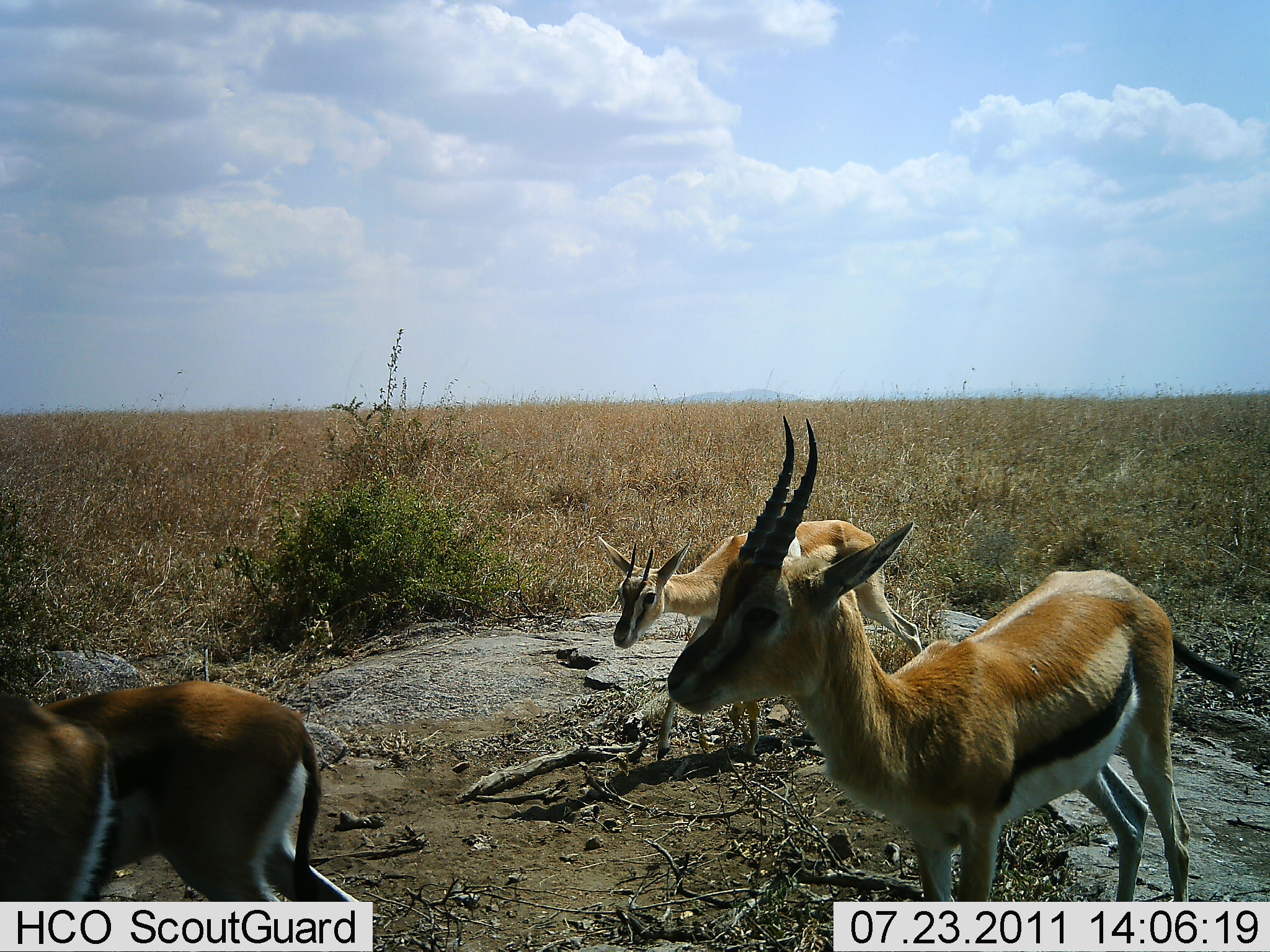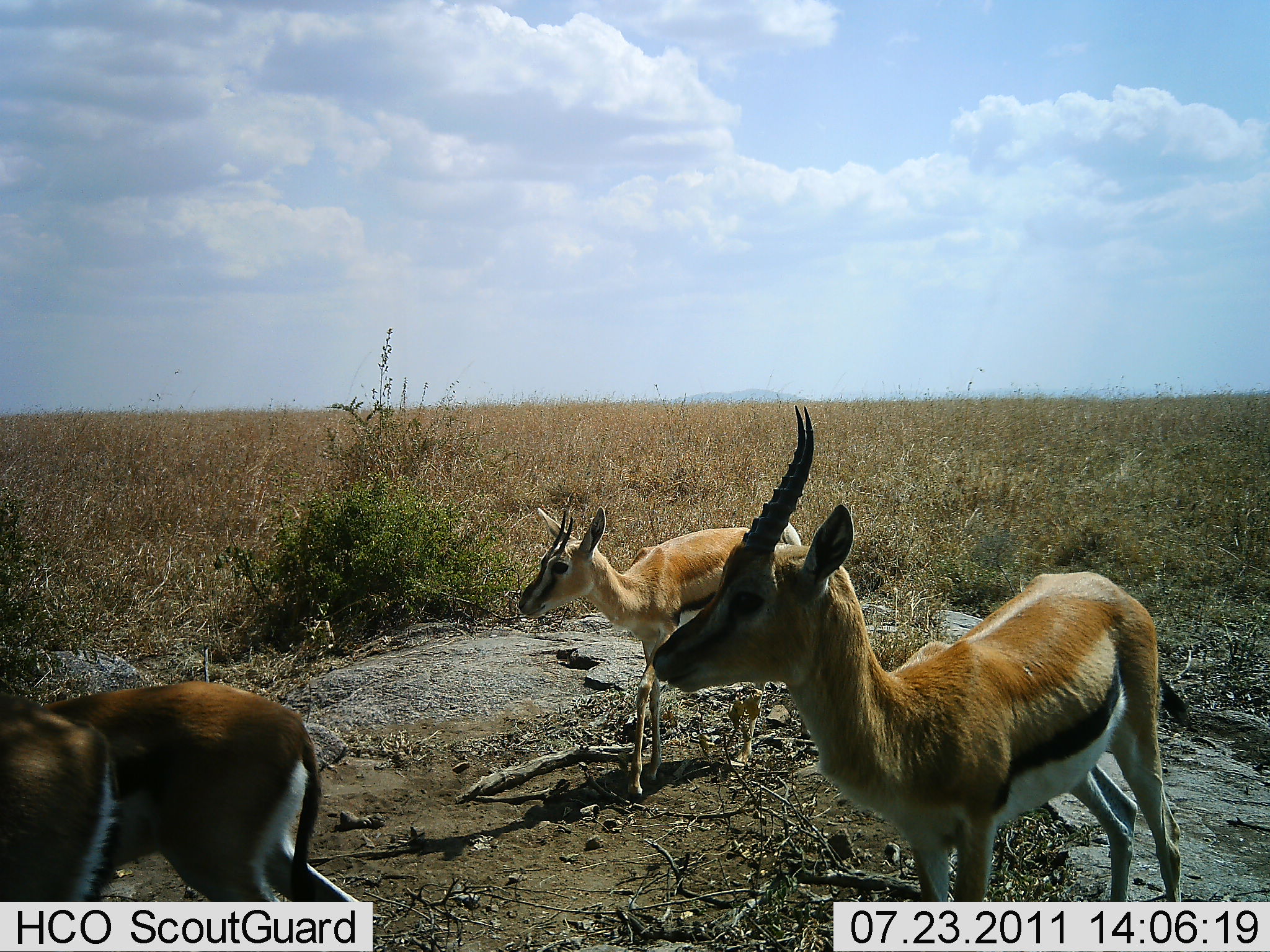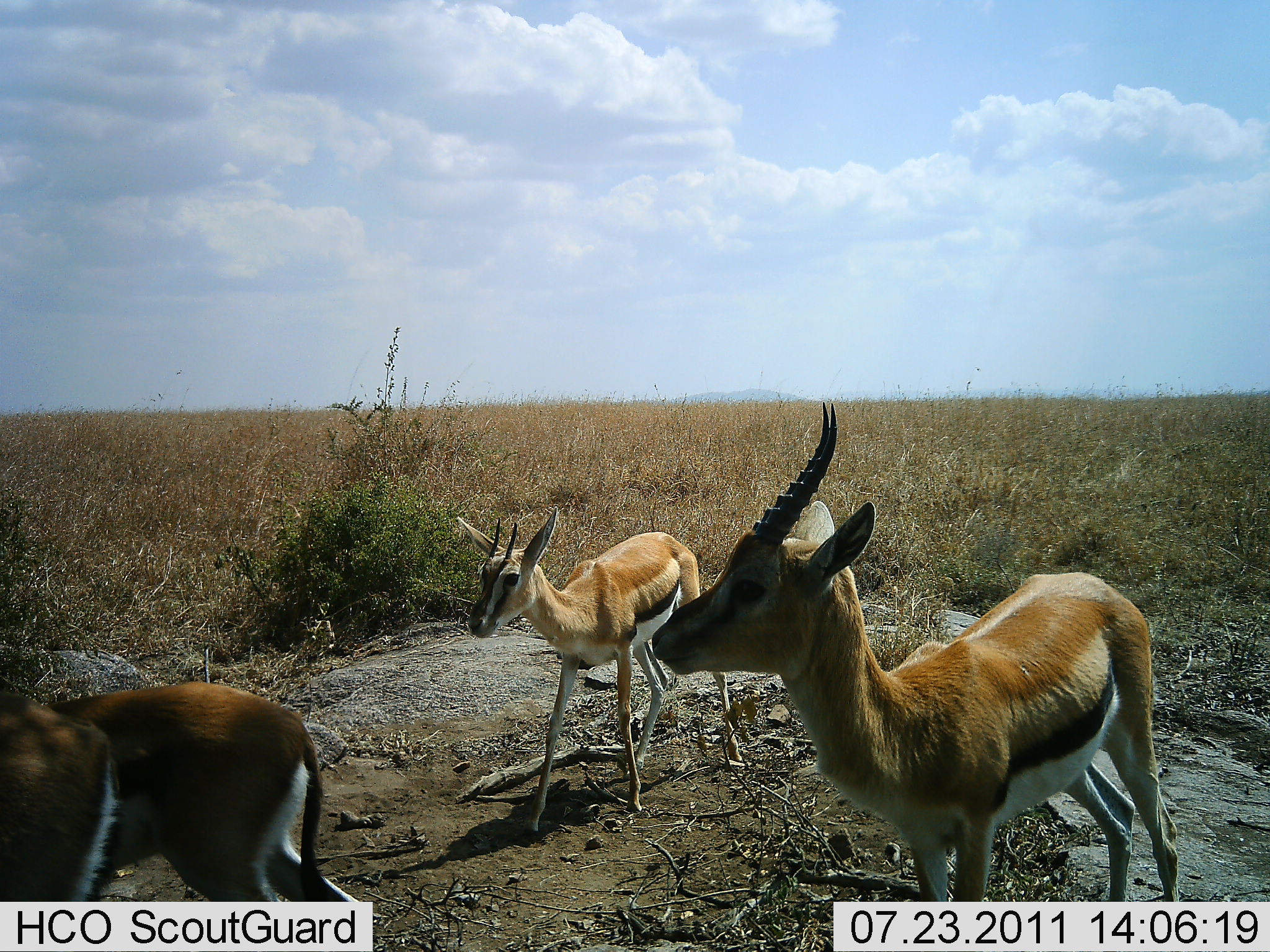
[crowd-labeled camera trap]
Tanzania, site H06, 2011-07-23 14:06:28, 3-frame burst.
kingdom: Animalia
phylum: Chordata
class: Mammalia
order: Artiodactyla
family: Bovidae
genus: Eudorcas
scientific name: Eudorcas thomsonii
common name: thomson's gazelle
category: gazellethomsons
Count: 4.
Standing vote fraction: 70%.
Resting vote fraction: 0%.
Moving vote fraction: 60%.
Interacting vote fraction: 20%.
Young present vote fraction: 20%.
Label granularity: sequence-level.